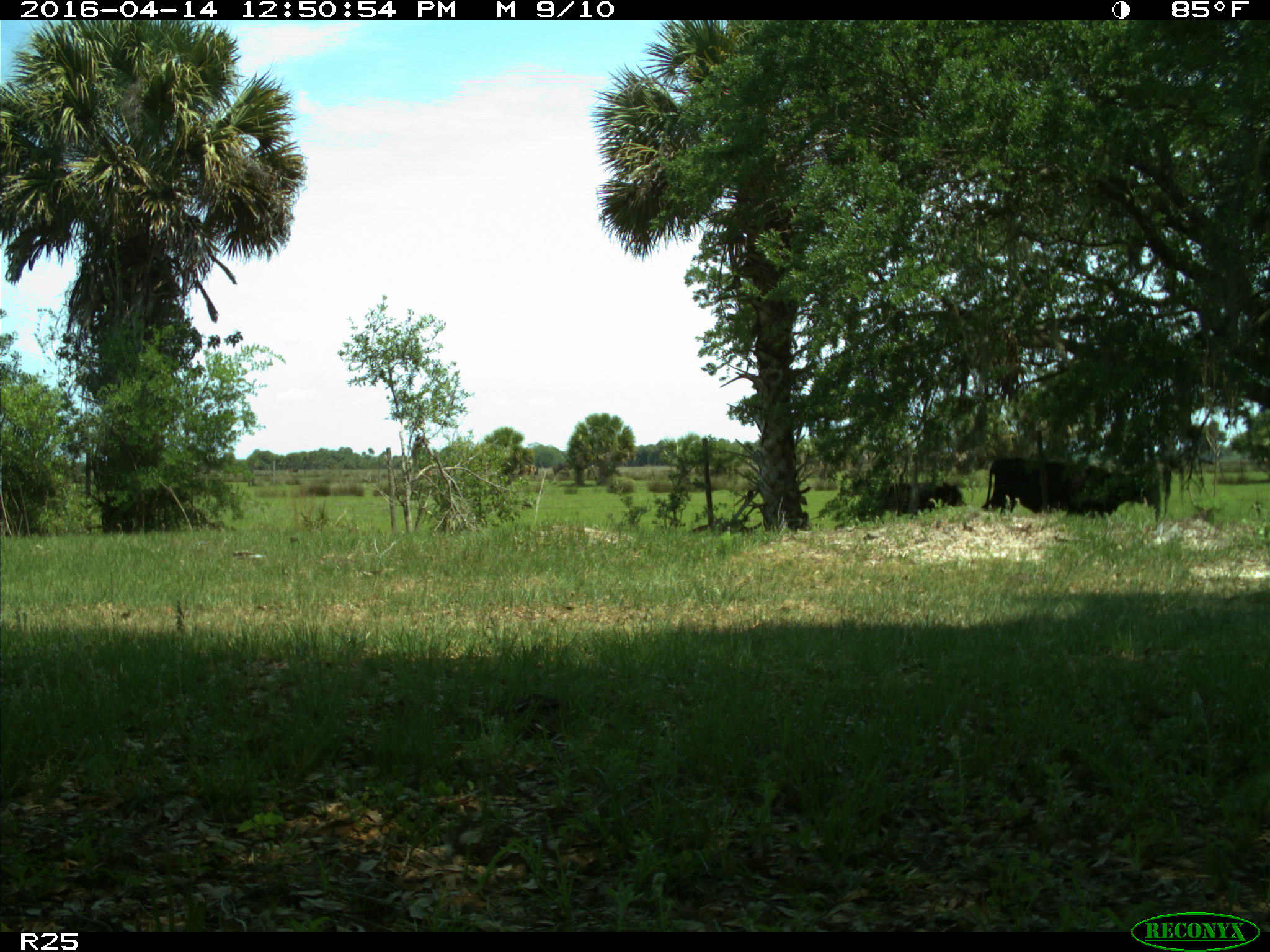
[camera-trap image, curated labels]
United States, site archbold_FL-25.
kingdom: Animalia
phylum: Chordata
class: Mammalia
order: Artiodactyla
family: Bovidae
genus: Bos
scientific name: Bos taurus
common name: domestic cow